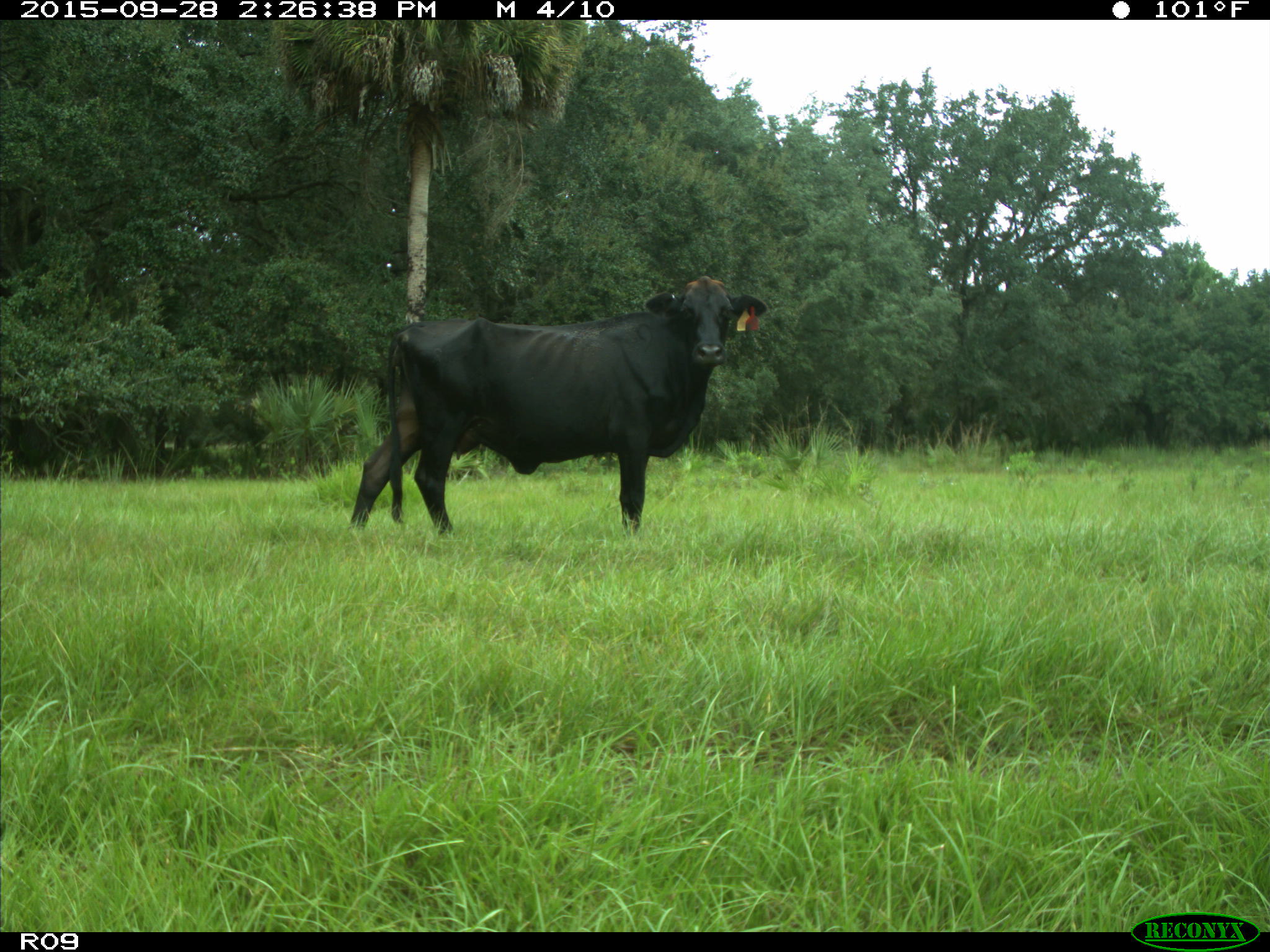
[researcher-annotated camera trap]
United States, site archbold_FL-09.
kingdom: Animalia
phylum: Chordata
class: Mammalia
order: Artiodactyla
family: Bovidae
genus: Bos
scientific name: Bos taurus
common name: domestic cow